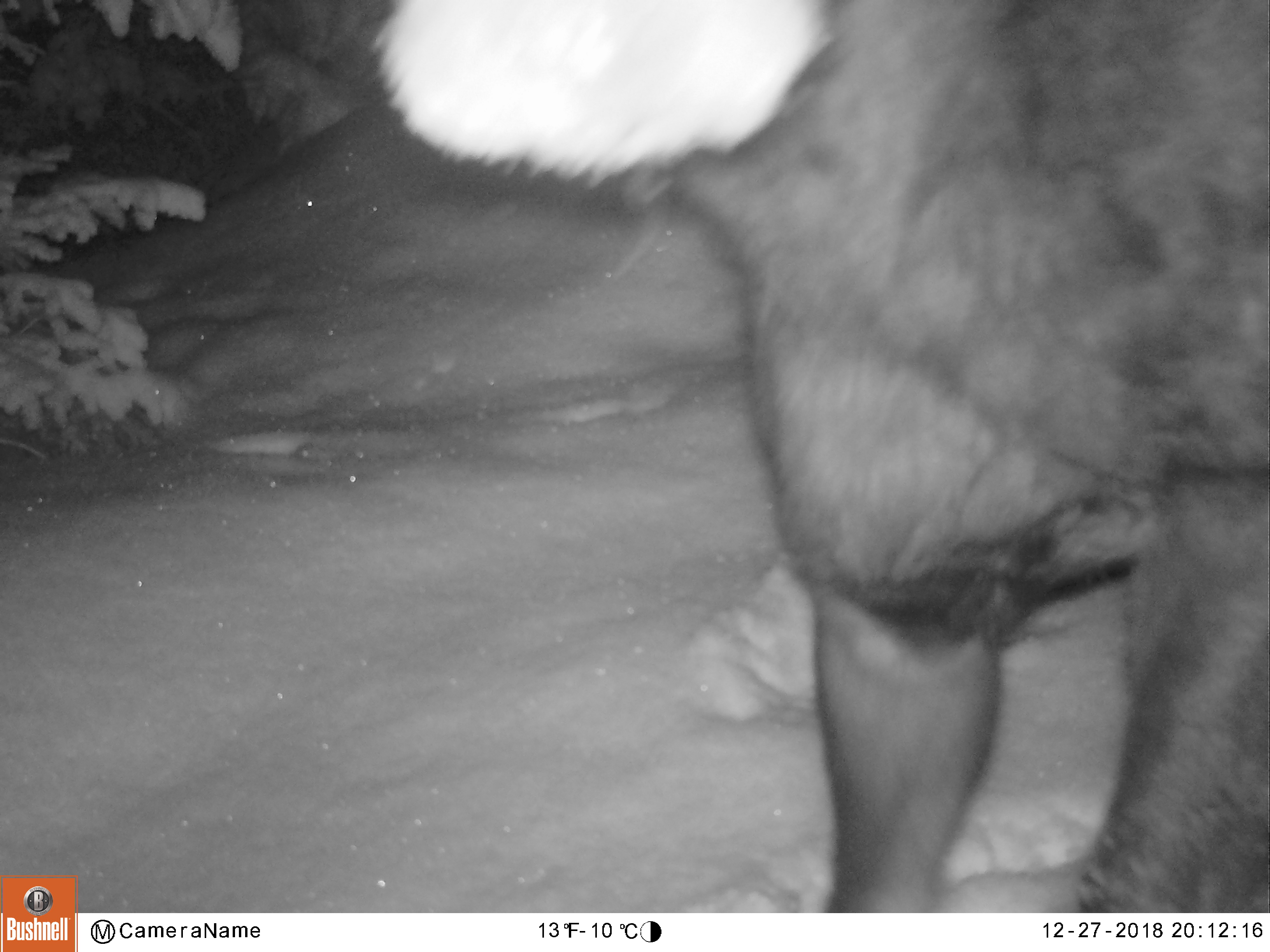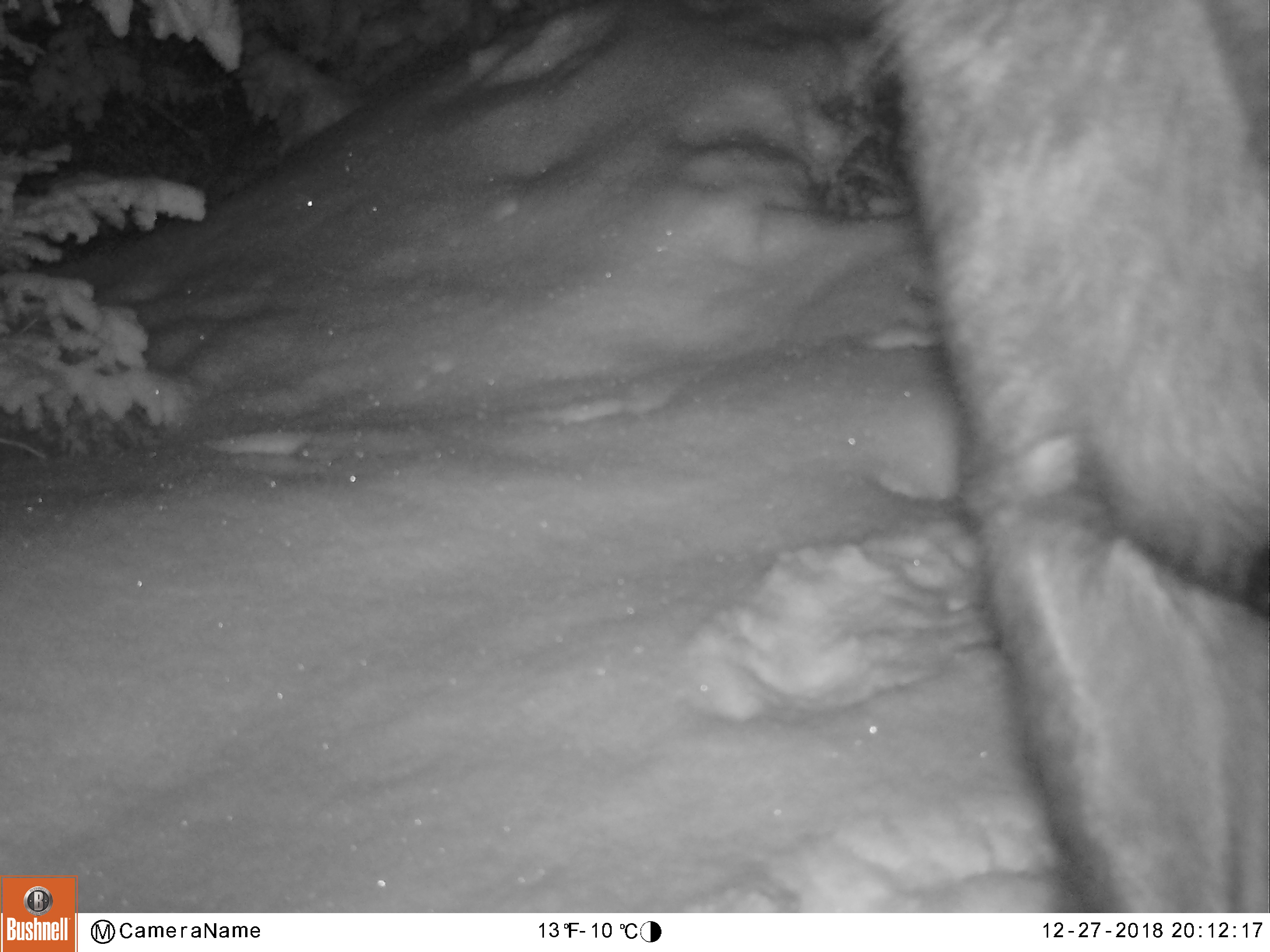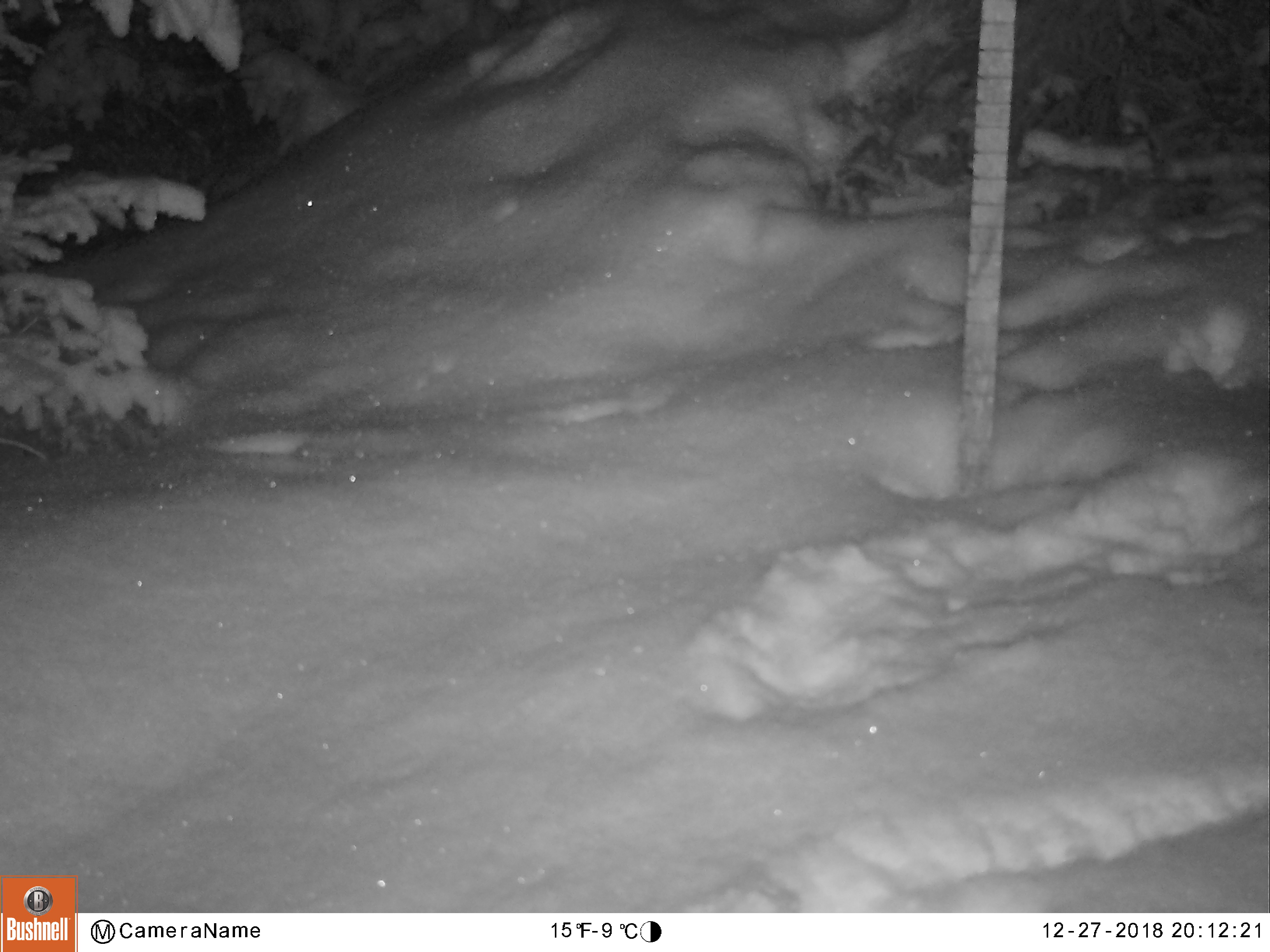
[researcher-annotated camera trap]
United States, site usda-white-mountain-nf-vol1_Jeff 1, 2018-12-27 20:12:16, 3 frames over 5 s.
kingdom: Animalia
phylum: Chordata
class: Mammalia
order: Artiodactyla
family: Cervidae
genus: Alces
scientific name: Alces alces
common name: moose